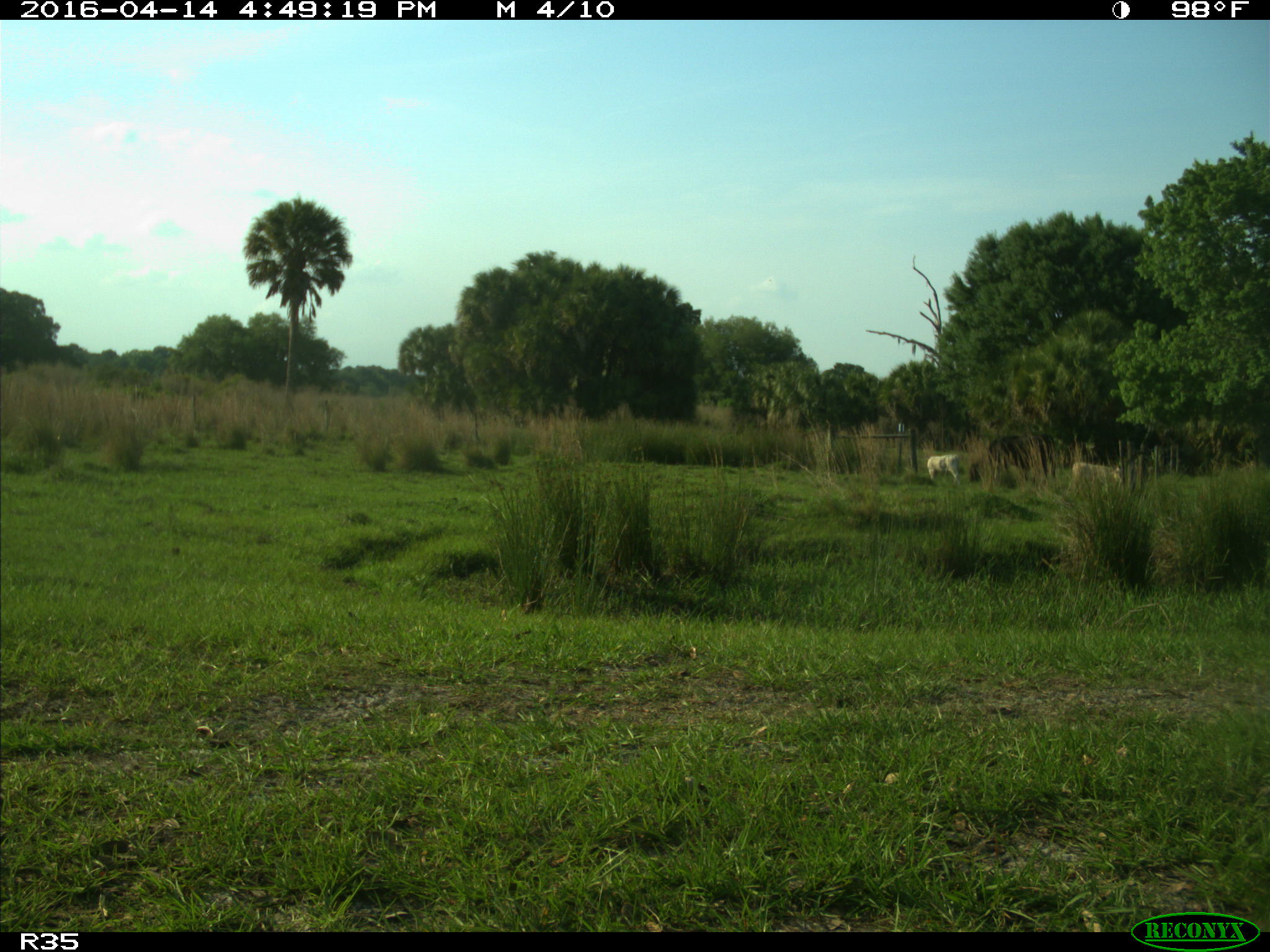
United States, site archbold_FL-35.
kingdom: Animalia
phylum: Chordata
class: Mammalia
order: Artiodactyla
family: Bovidae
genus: Bos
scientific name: Bos taurus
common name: domestic cow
Bos taurus (domestic cow).